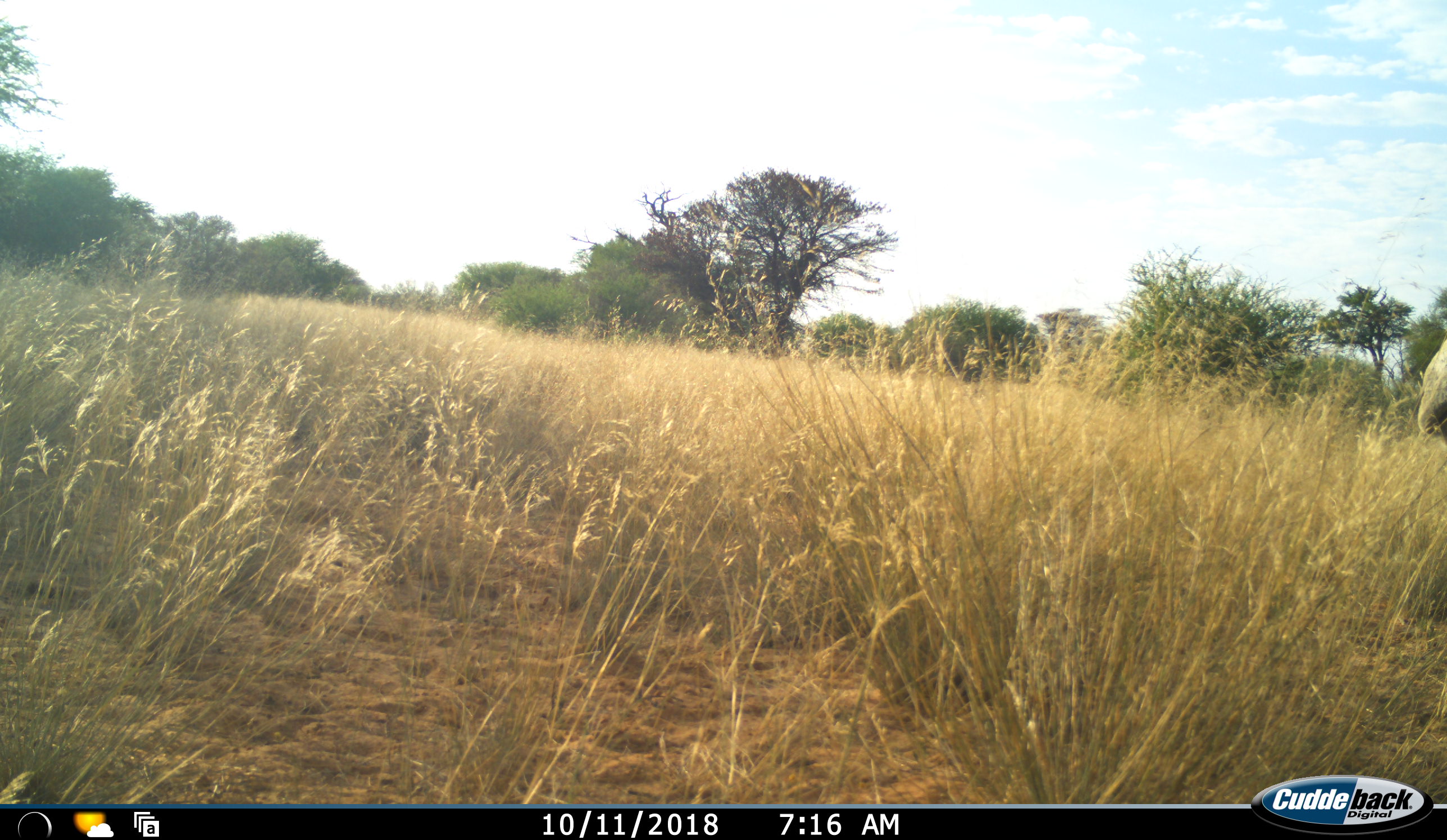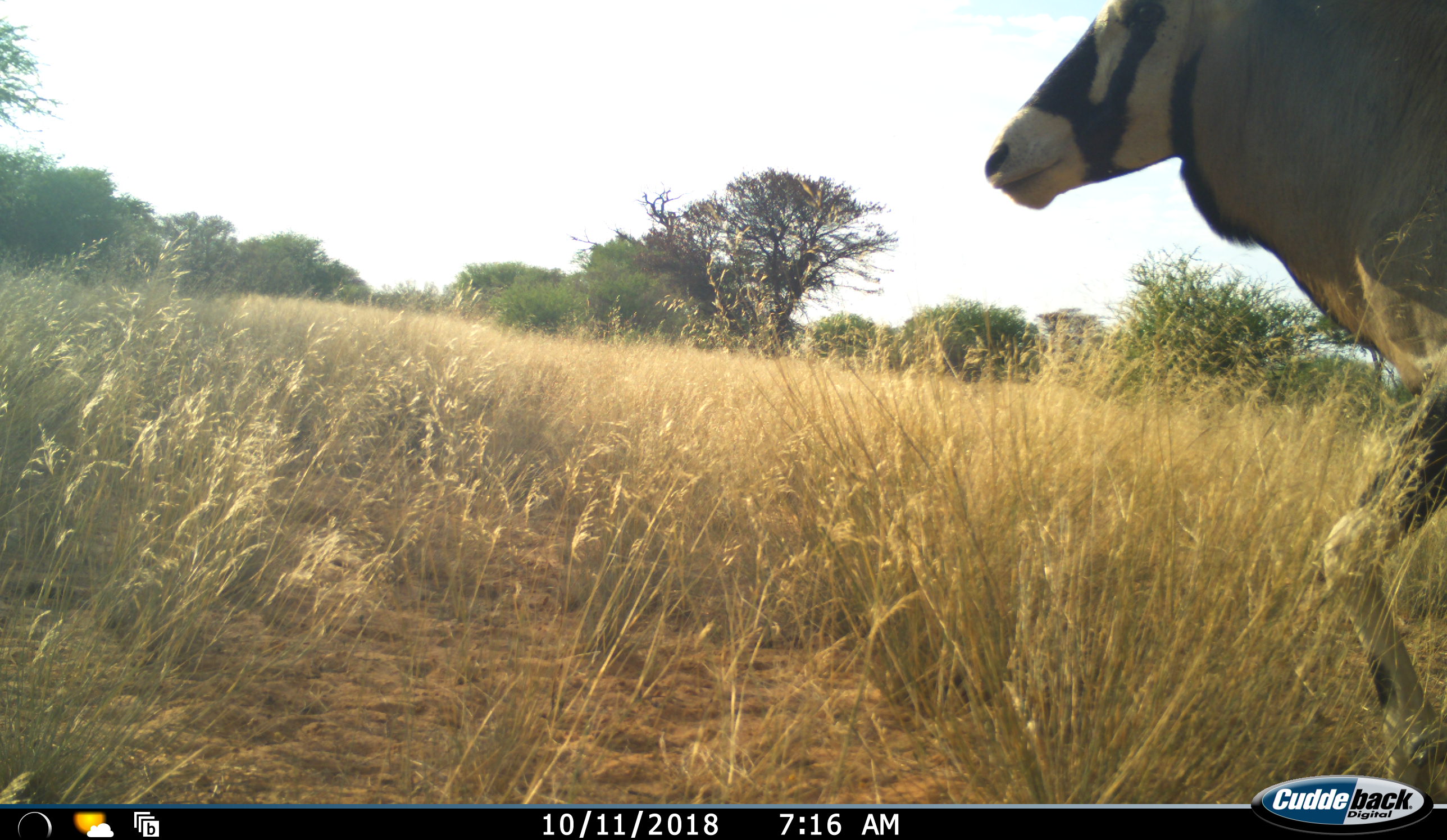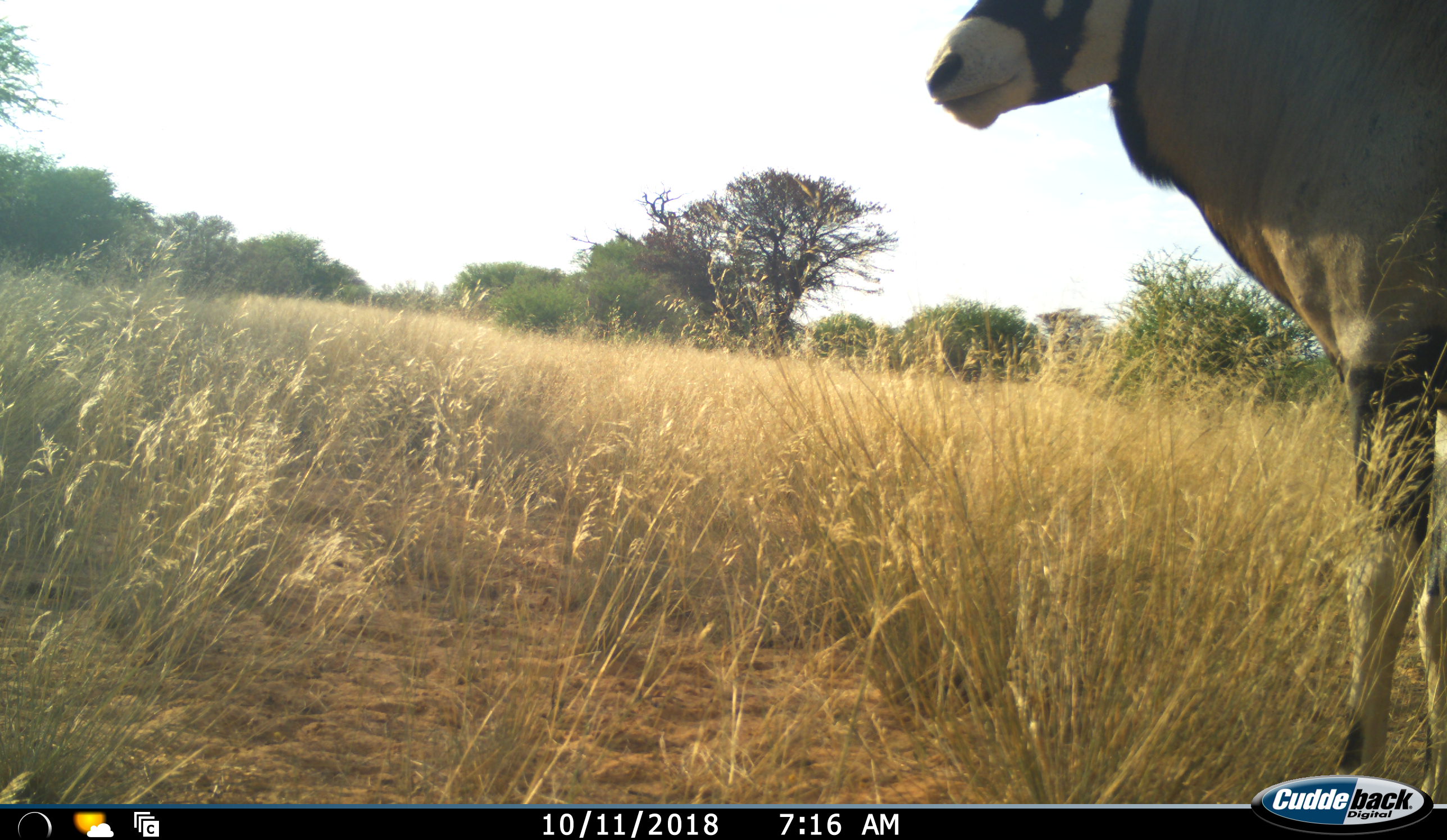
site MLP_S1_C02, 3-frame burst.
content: unidentified animal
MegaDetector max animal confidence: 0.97